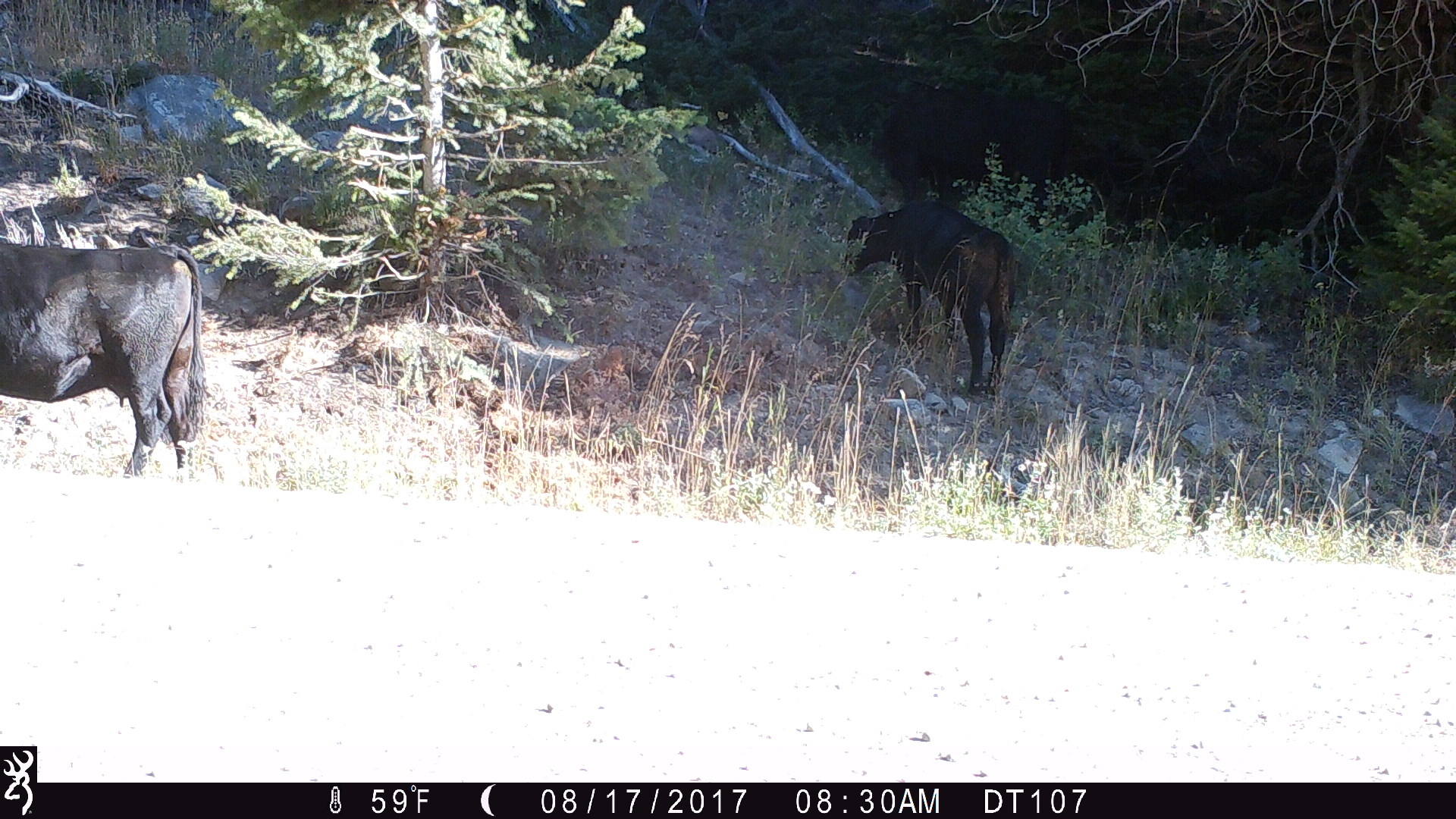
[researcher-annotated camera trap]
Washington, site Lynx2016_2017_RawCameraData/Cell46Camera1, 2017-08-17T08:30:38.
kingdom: Animalia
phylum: Chordata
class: Mammalia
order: Artiodactyla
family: Bovidae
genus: Bos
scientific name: Bos taurus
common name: domestic cattle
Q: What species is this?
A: Domestic cattle (Bos taurus).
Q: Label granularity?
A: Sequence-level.